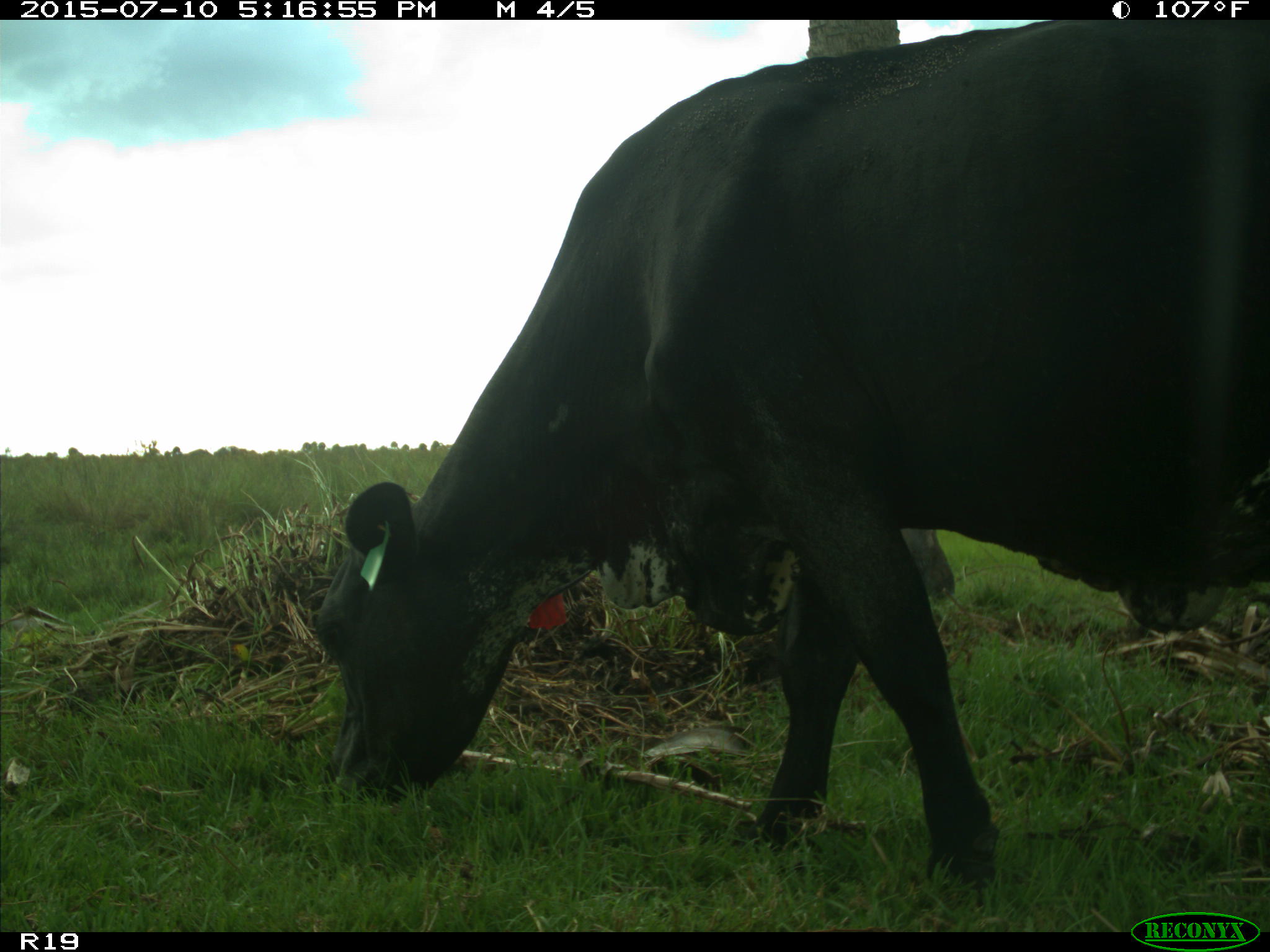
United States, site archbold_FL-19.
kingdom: Animalia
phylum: Chordata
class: Mammalia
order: Artiodactyla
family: Bovidae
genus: Bos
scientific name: Bos taurus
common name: domestic cow